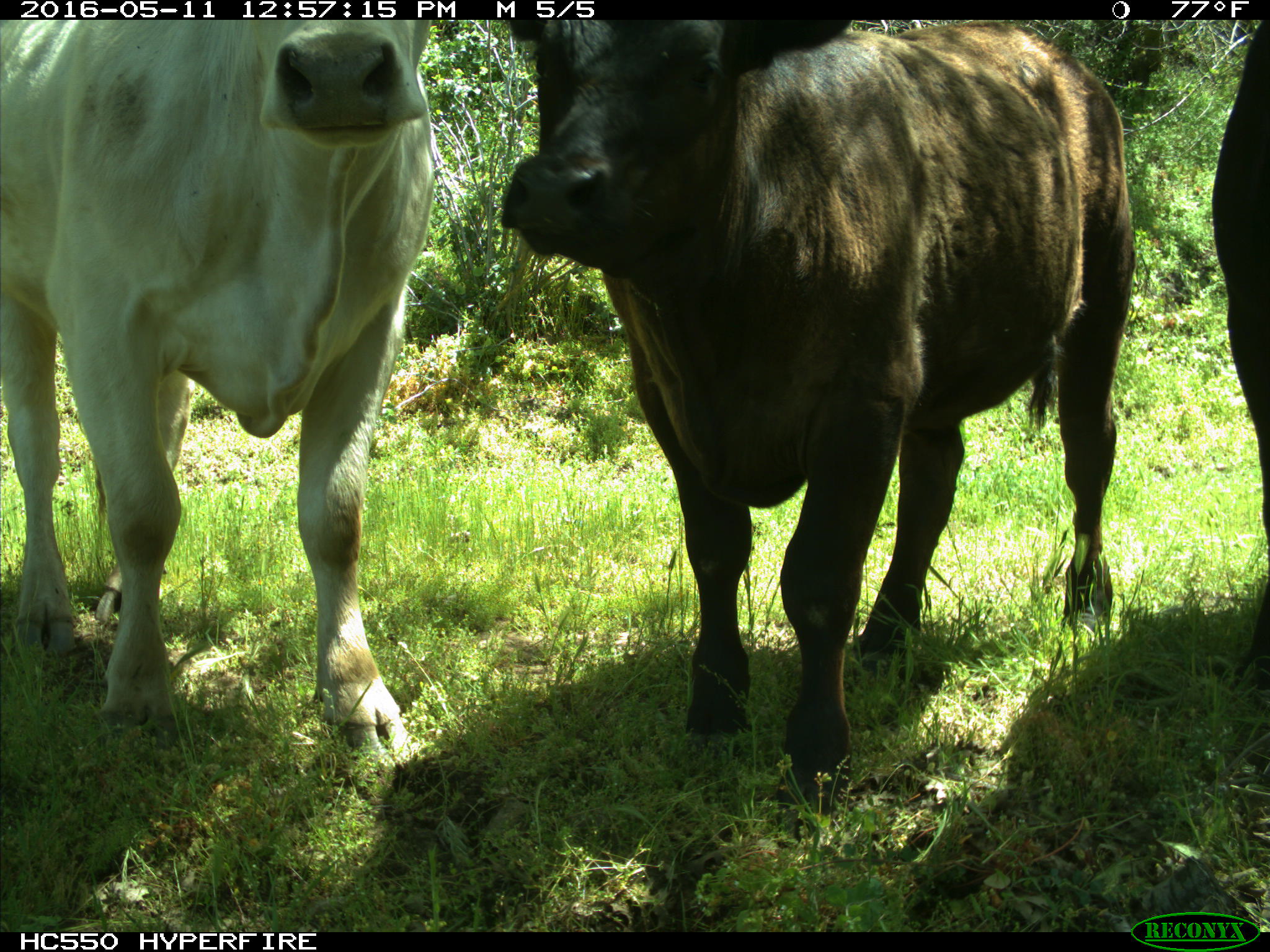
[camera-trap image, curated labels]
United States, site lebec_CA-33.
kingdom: Animalia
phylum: Chordata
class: Mammalia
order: Artiodactyla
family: Bovidae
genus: Bos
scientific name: Bos taurus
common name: domestic cow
Bos taurus (domestic cow).